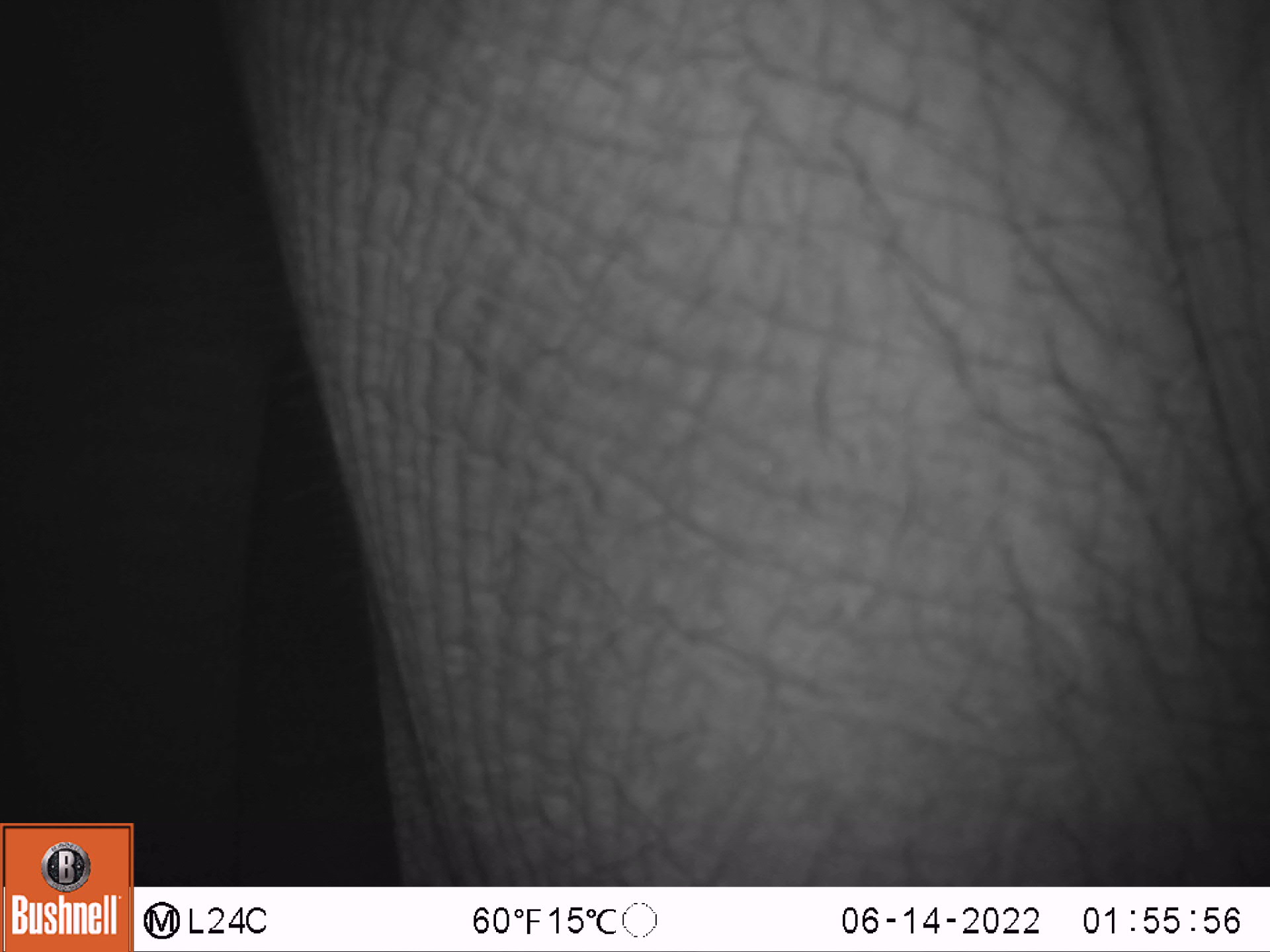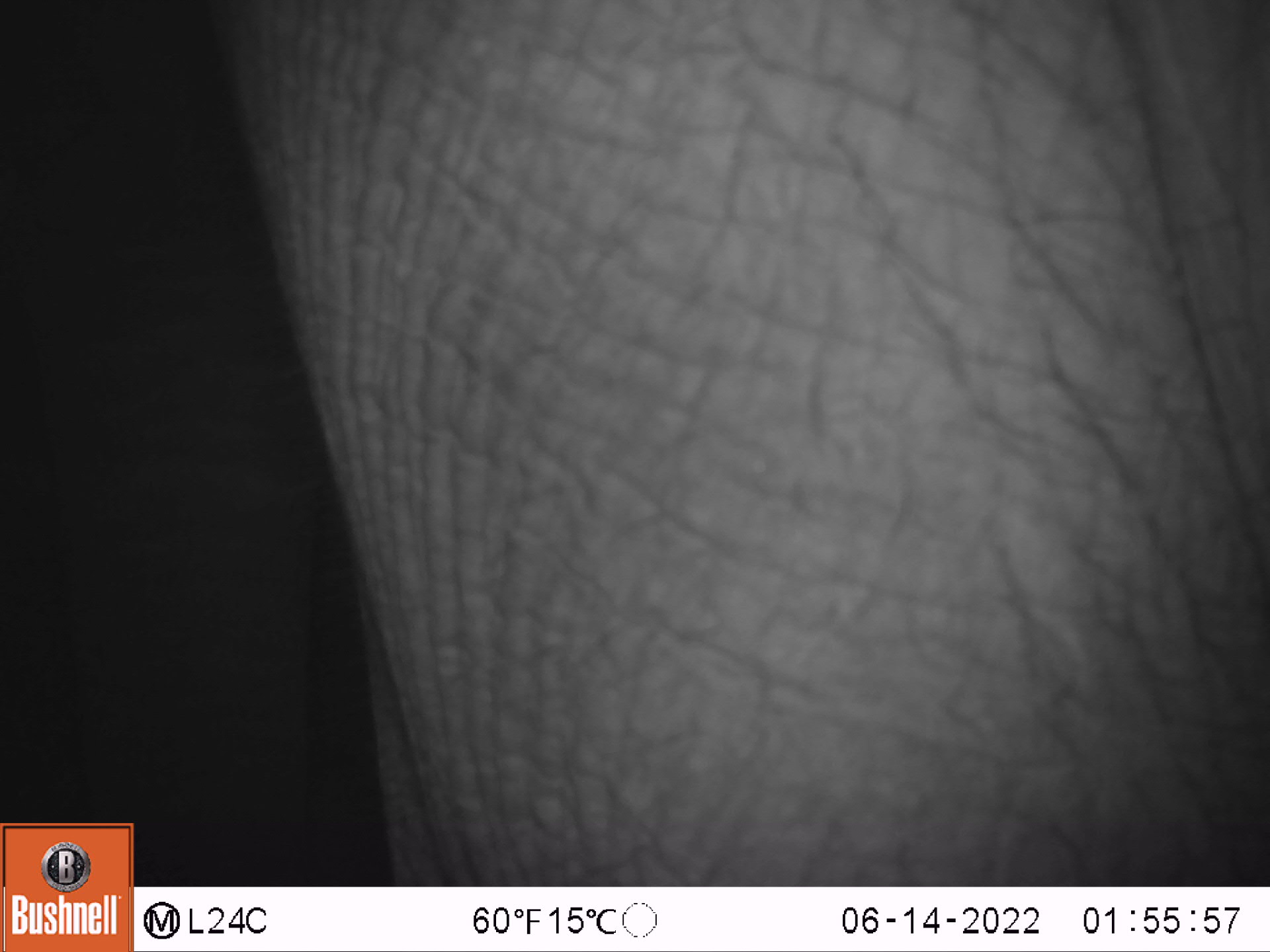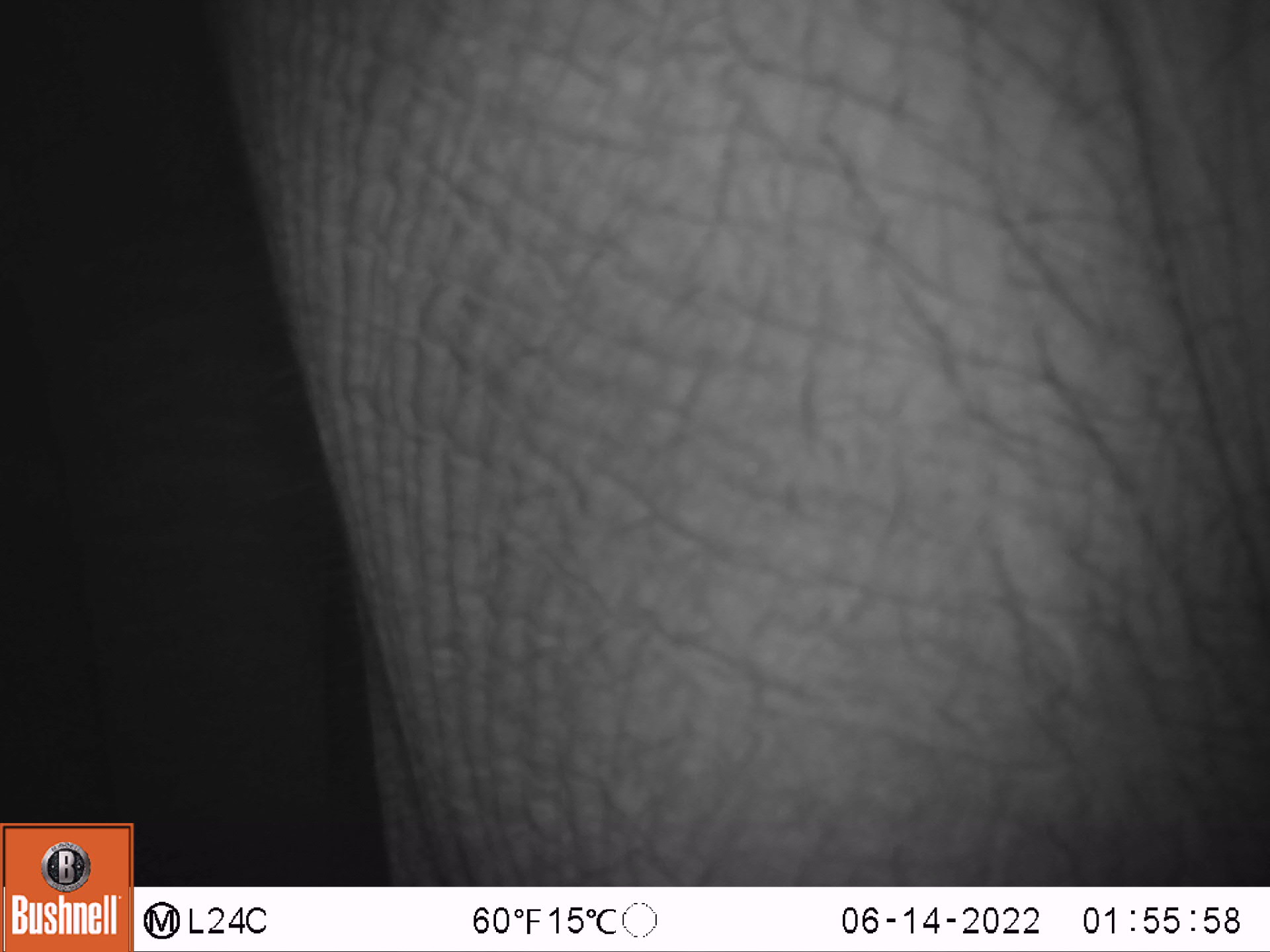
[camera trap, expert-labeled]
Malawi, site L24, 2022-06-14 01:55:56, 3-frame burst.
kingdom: Animalia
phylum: Chordata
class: Mammalia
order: Proboscidea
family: Elephantidae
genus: Loxodonta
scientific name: Loxodonta africana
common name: african savanna elephant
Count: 1.